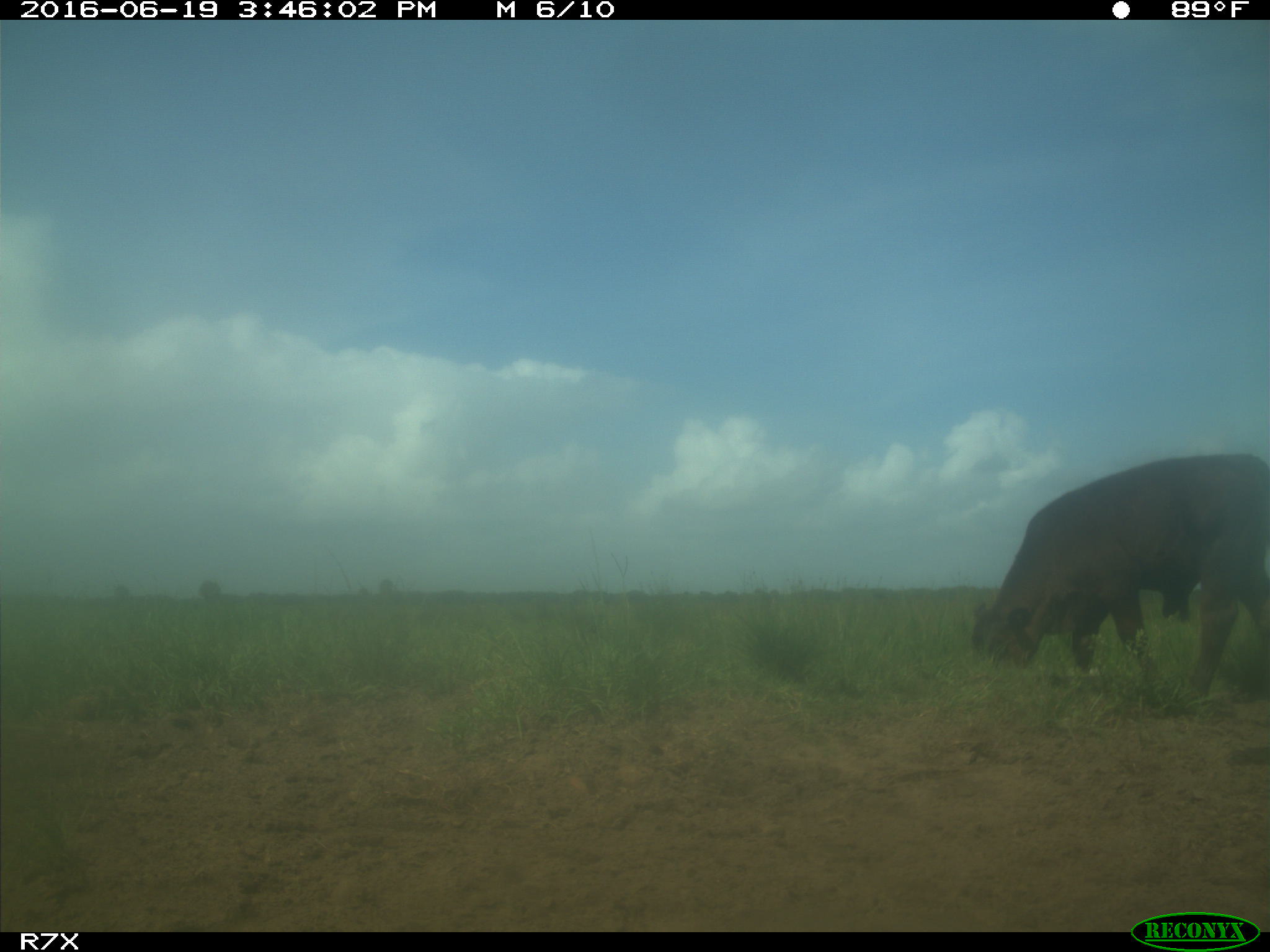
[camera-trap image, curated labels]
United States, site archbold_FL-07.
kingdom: Animalia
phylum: Chordata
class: Mammalia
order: Artiodactyla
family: Bovidae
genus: Bos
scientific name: Bos taurus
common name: domestic cow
Bos taurus (domestic cow).